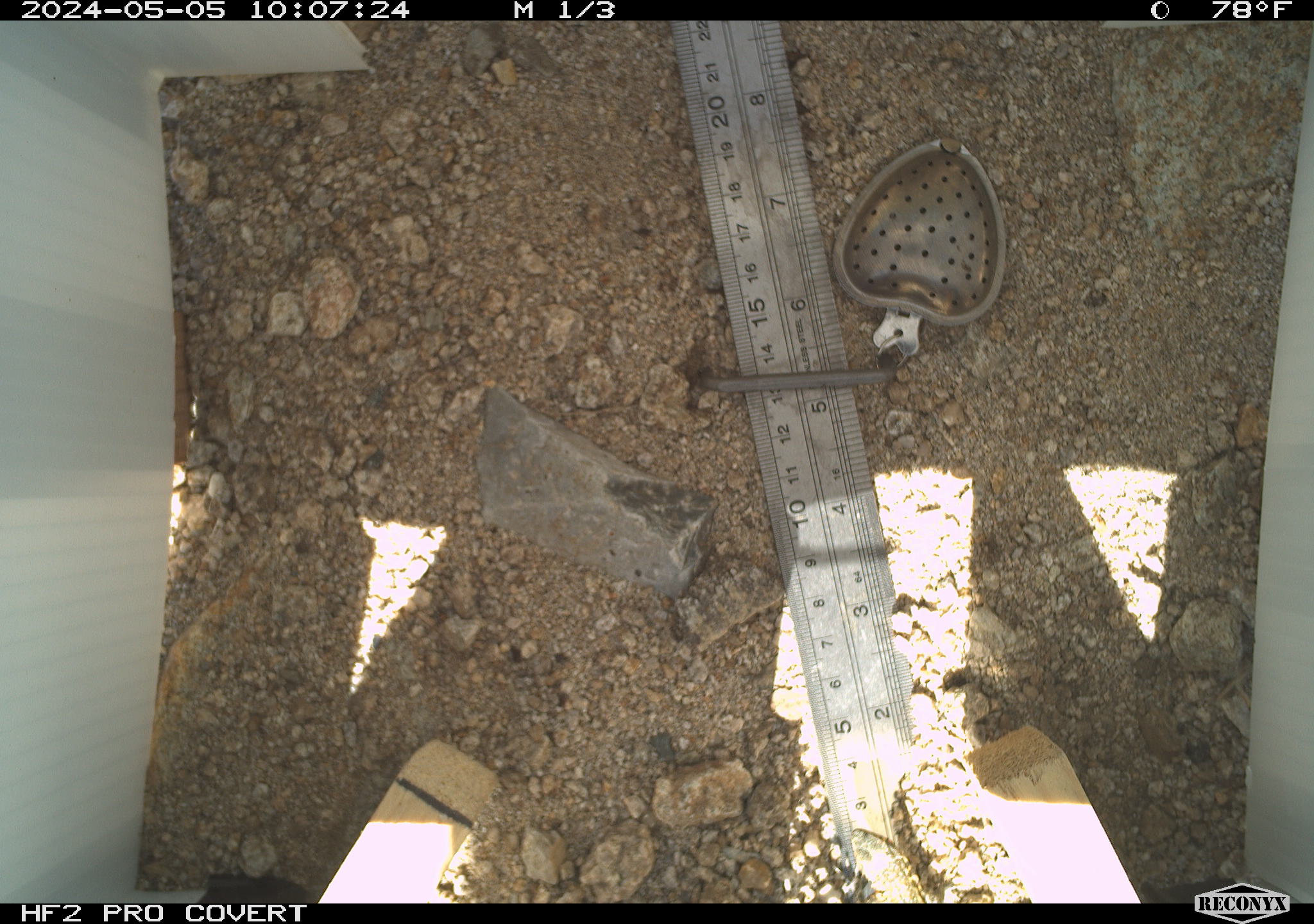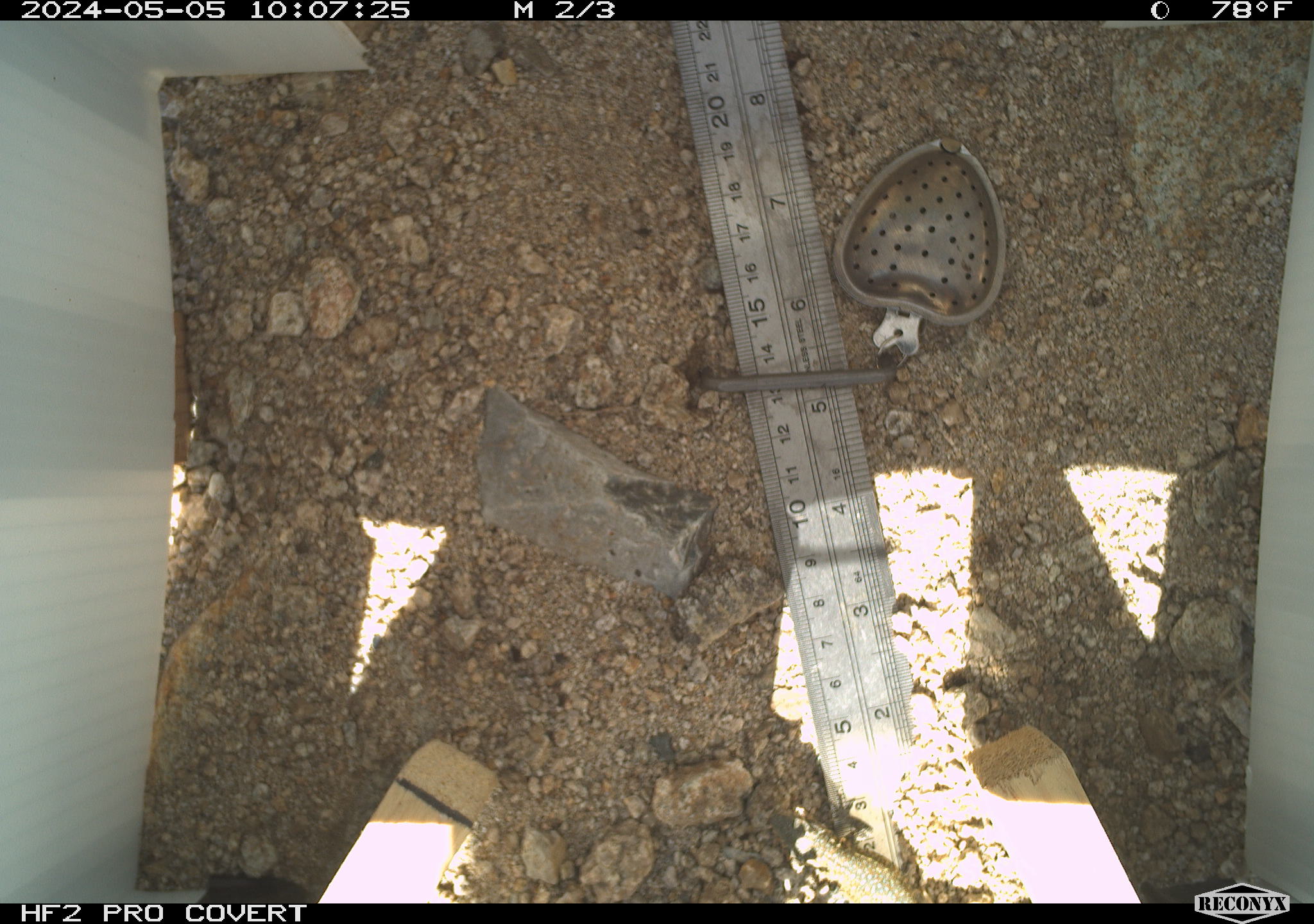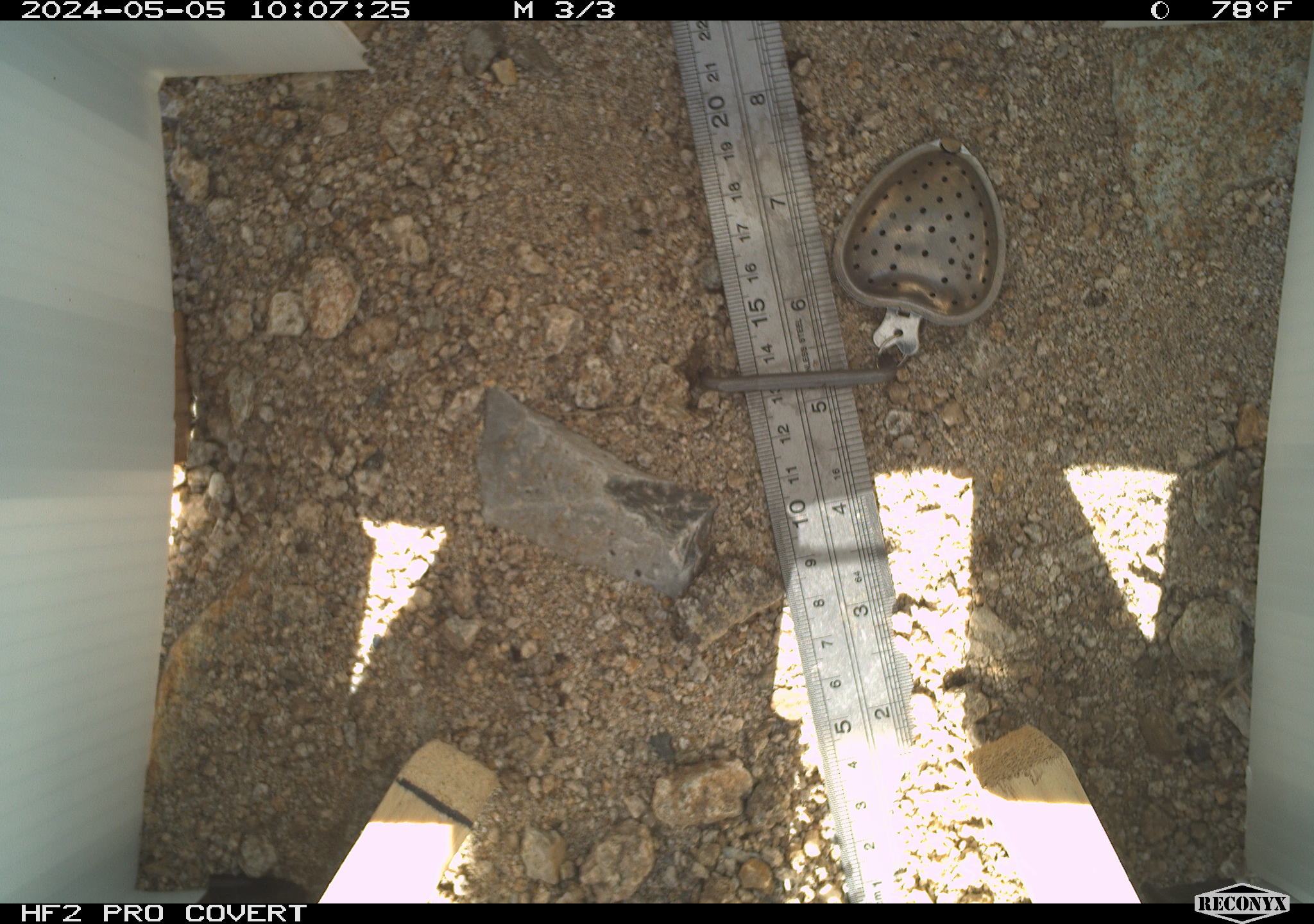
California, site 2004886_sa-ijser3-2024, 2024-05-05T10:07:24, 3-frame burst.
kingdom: Animalia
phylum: Chordata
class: Reptilia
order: Squamata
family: Phrynosomatidae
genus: Uta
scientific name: Uta stansburiana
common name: common side-blotched lizard